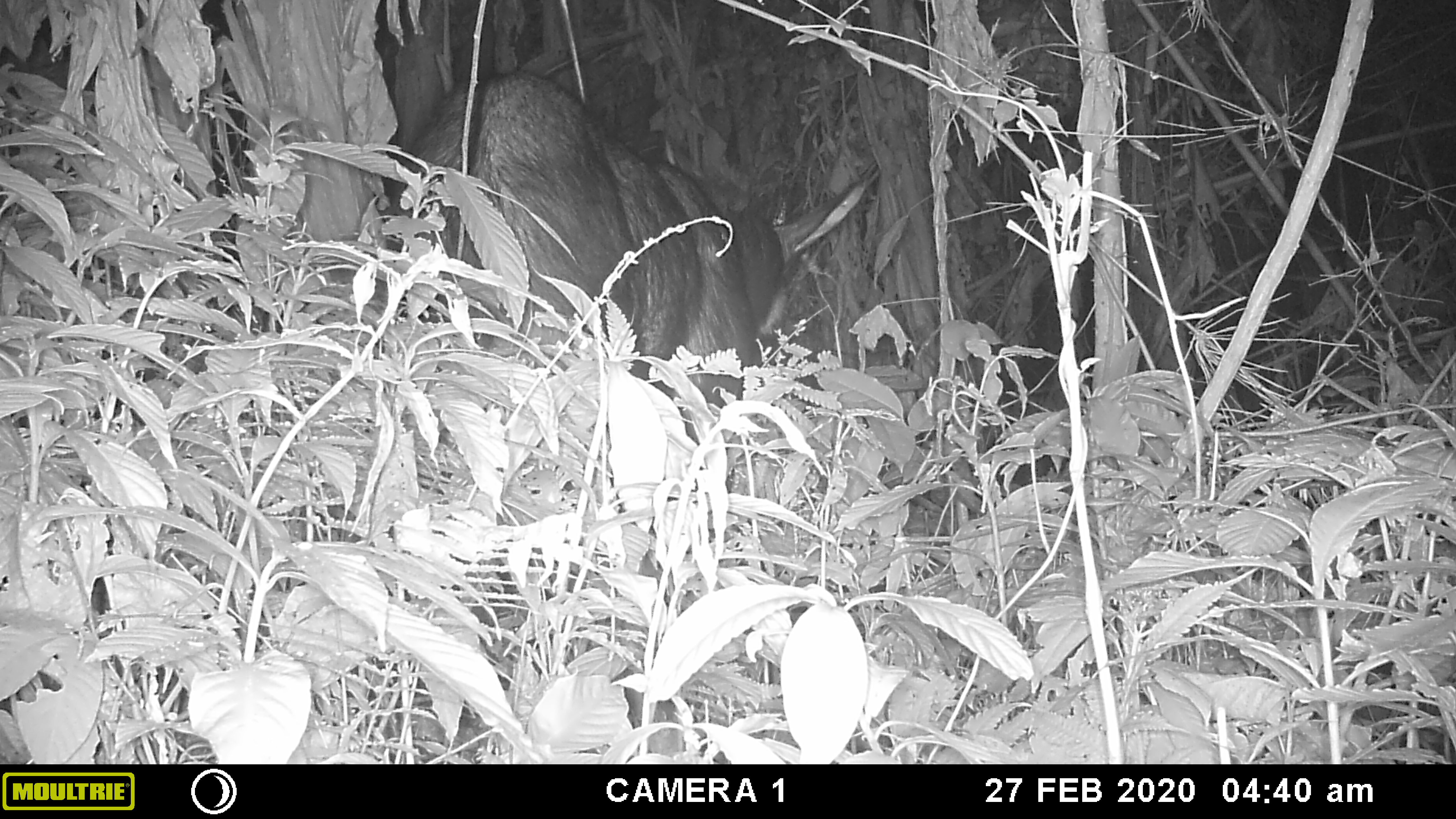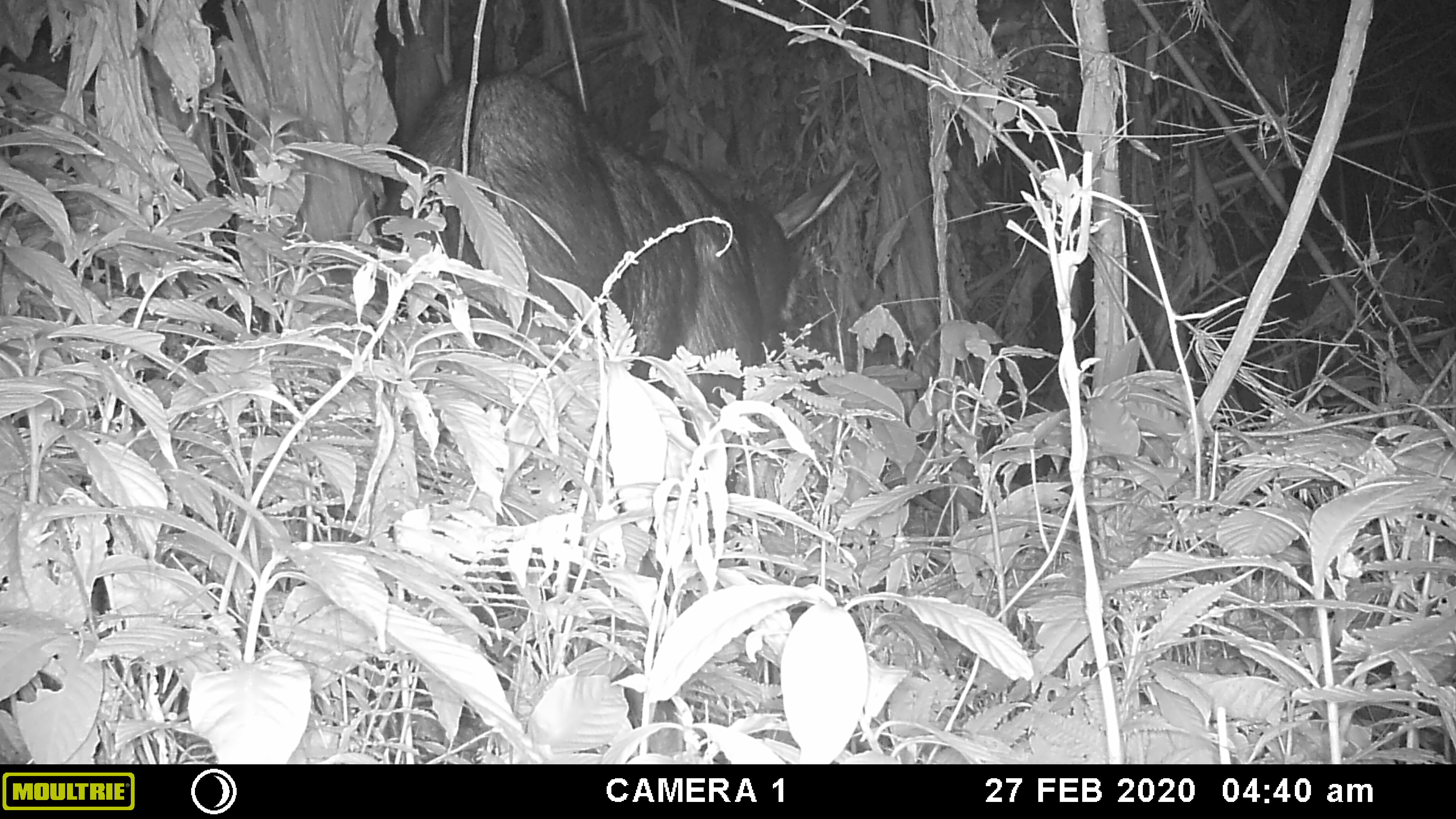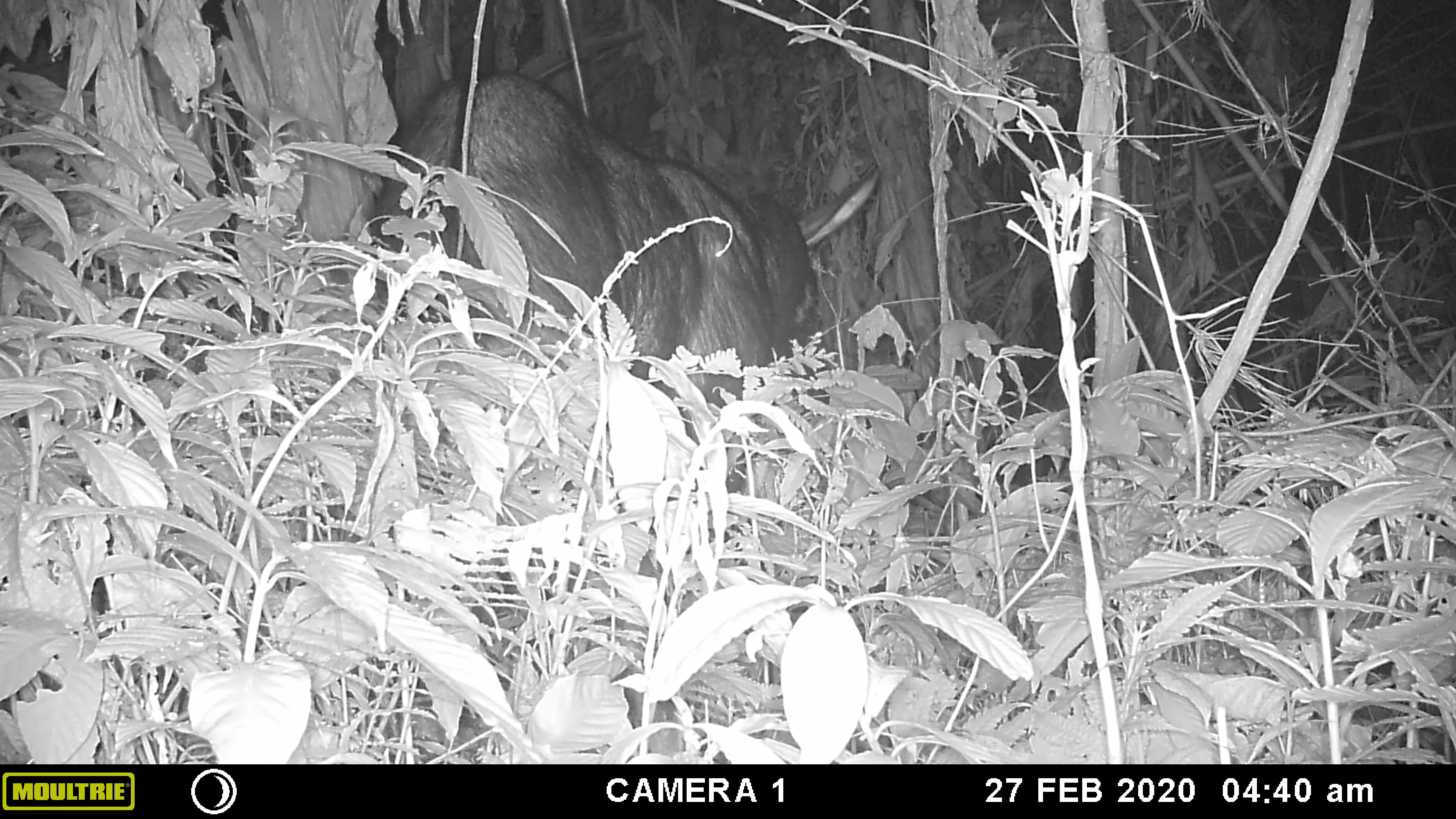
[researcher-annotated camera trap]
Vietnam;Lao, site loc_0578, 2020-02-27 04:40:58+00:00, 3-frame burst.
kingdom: Animalia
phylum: Chordata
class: Mammalia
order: Artiodactyla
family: Bovidae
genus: Capricornis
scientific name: Capricornis sumatraensis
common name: chinese serow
Chinese serow (Capricornis sumatraensis). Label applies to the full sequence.